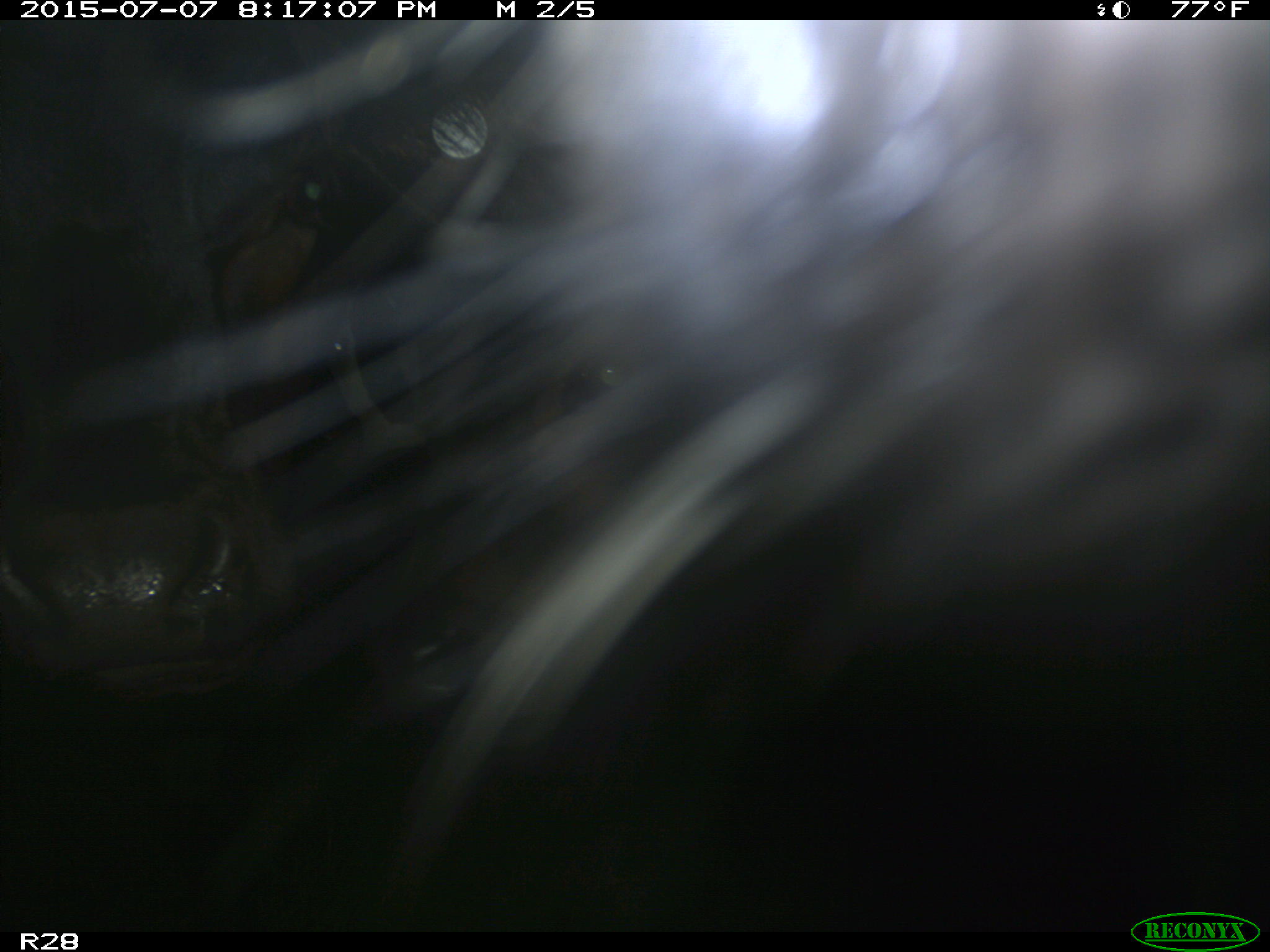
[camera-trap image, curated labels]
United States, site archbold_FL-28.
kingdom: Animalia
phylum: Chordata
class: Mammalia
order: Artiodactyla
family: Bovidae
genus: Bos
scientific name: Bos taurus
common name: domestic cow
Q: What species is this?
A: Bos taurus (domestic cow).